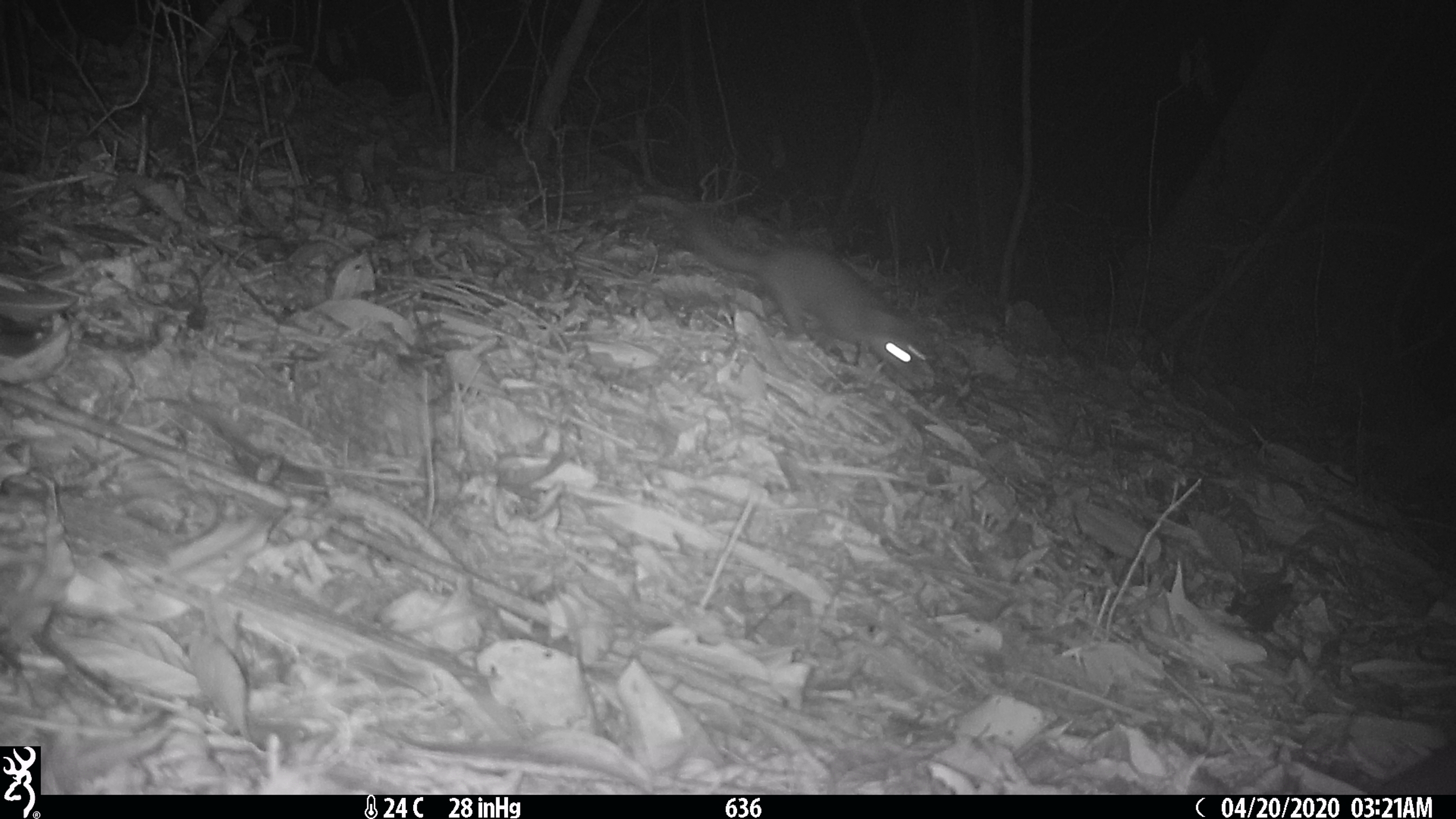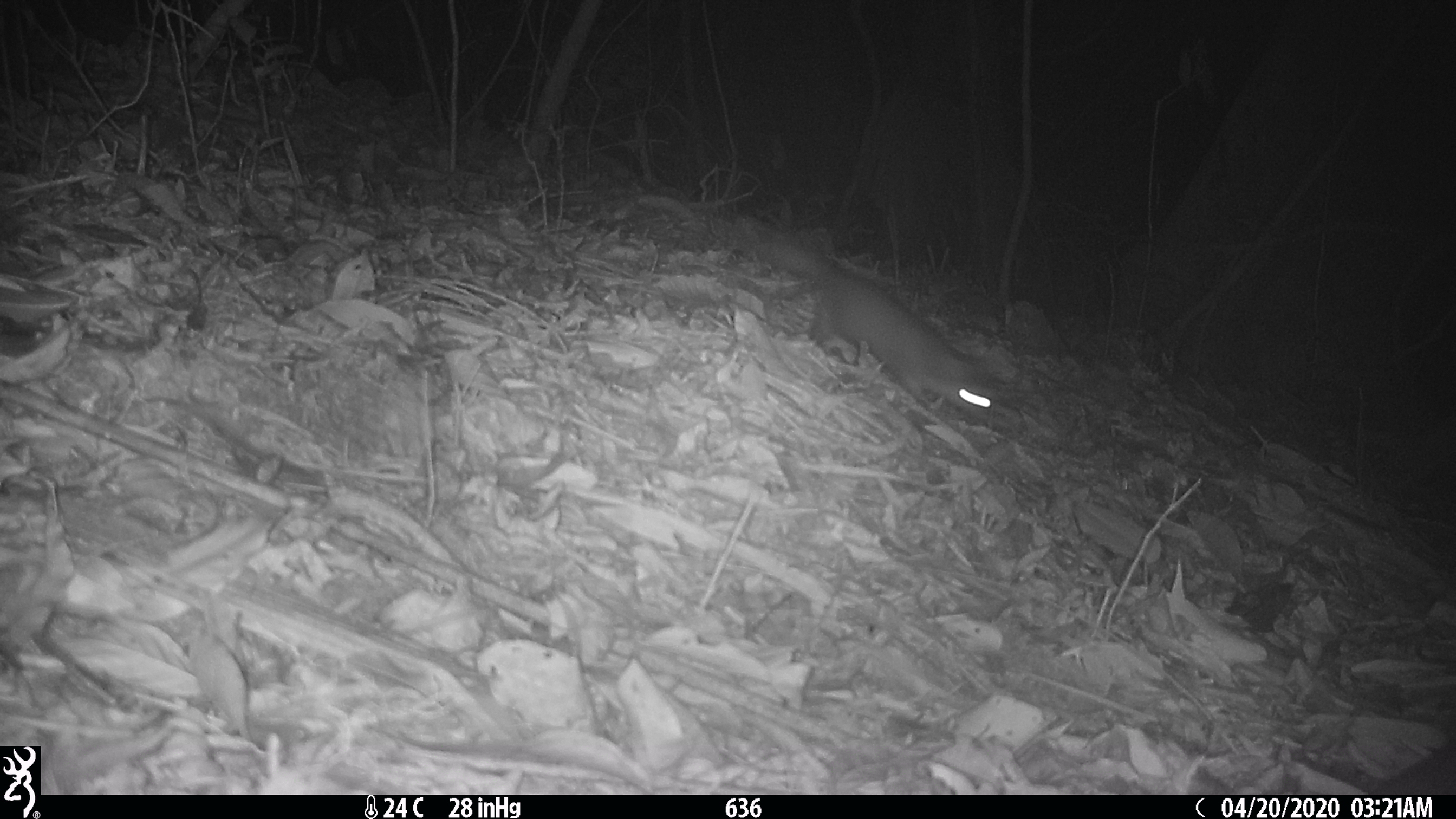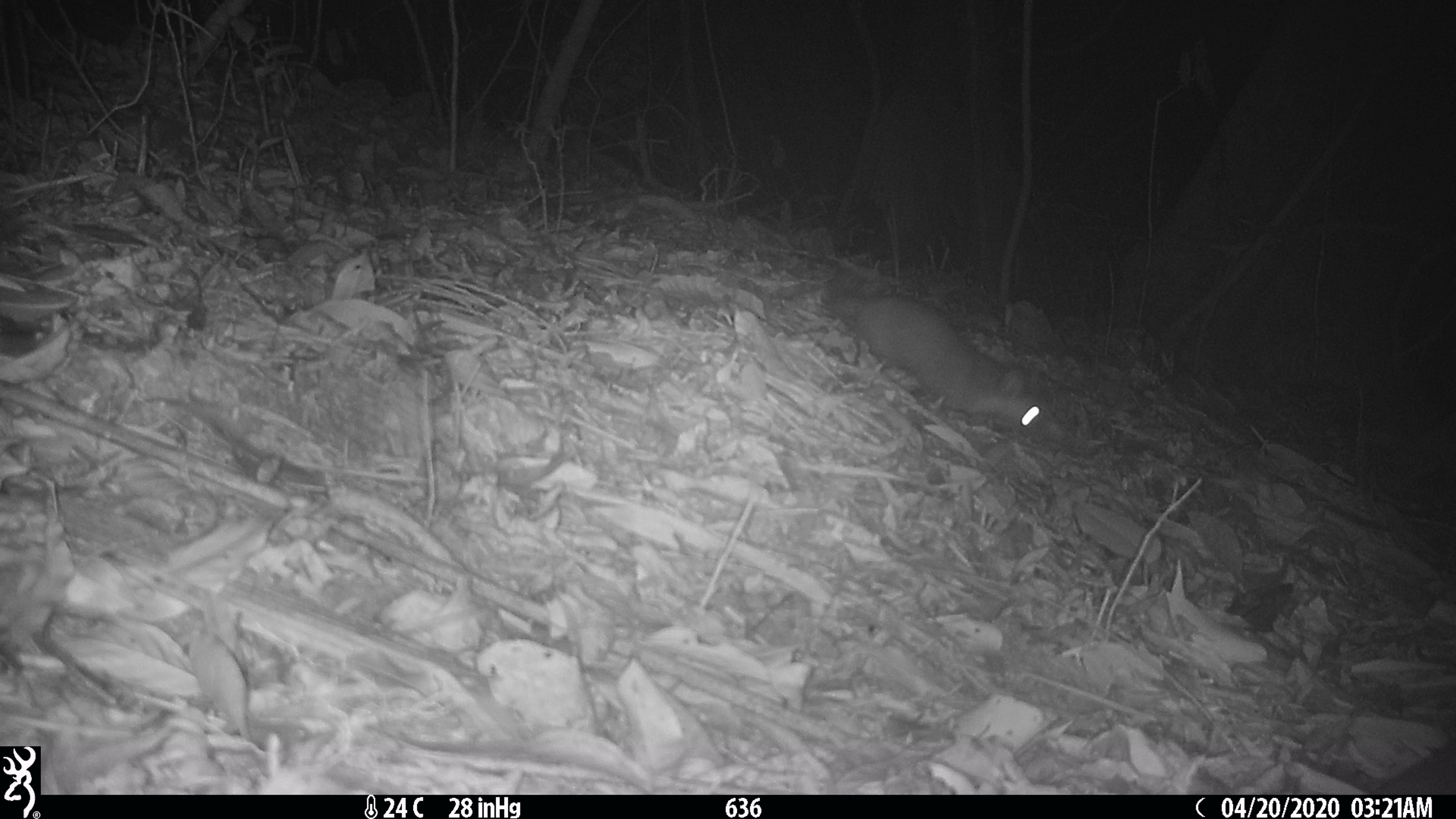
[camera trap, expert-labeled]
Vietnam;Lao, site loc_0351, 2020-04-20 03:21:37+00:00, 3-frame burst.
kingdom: Animalia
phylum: Chordata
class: Mammalia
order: Carnivora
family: Mustelidae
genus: Melogale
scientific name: Melogale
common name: ferret badger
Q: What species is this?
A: Ferret badger (Melogale).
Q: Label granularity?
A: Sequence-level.